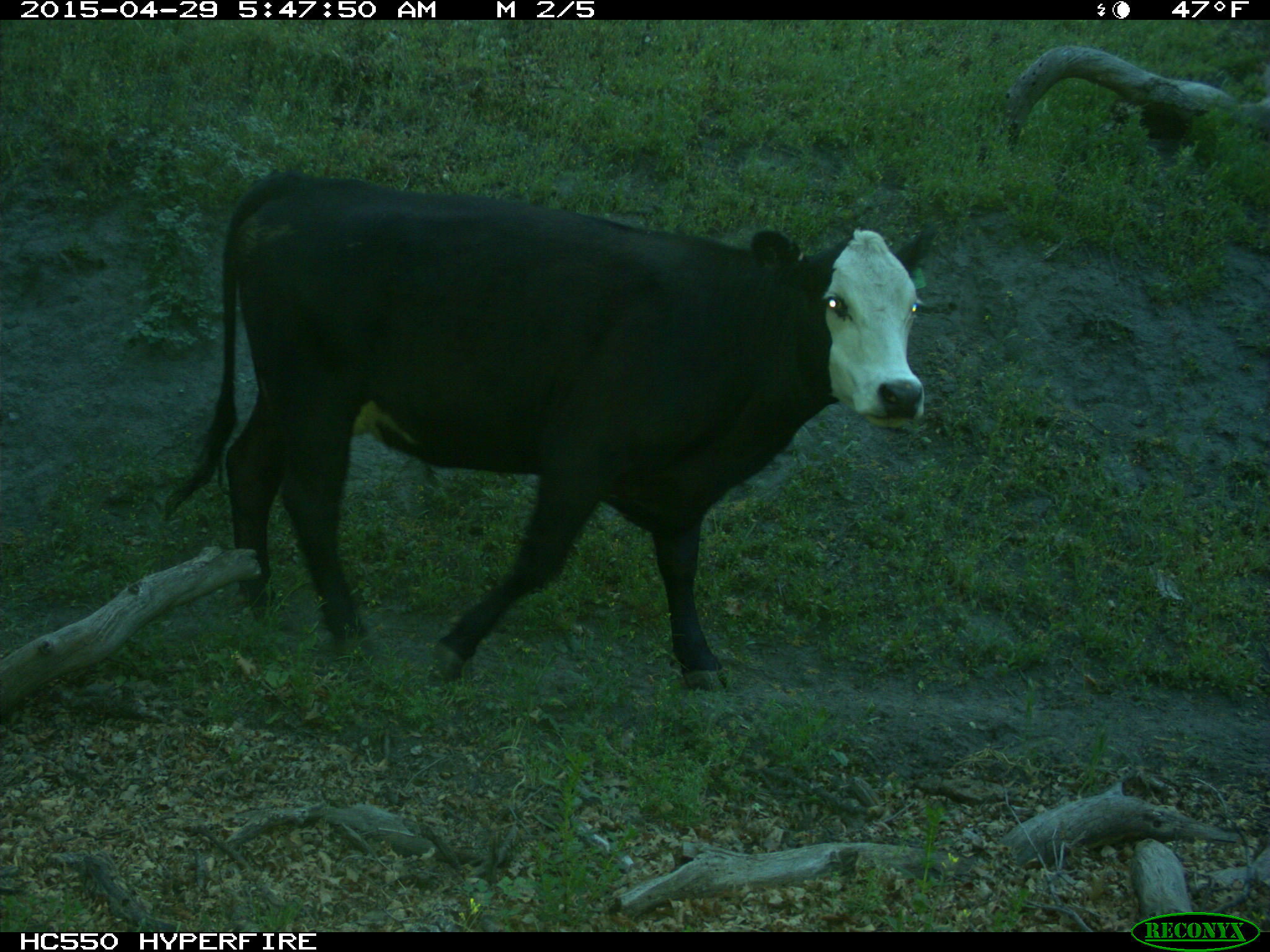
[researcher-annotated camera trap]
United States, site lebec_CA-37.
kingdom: Animalia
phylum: Chordata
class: Mammalia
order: Artiodactyla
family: Bovidae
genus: Bos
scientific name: Bos taurus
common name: domestic cow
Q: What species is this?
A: Bos taurus (domestic cow).